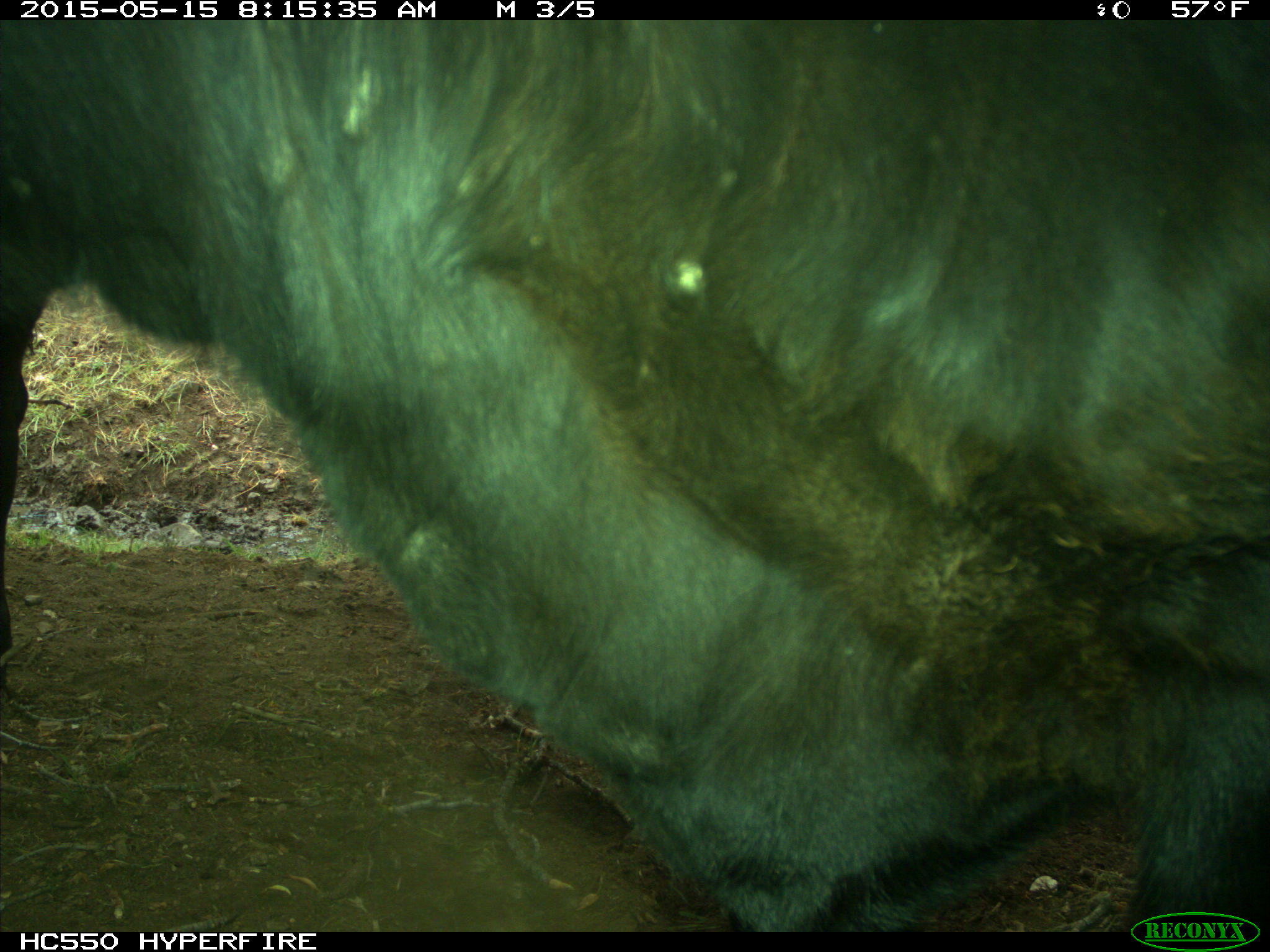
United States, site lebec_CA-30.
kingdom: Animalia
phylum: Chordata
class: Mammalia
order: Artiodactyla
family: Bovidae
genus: Bos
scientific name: Bos taurus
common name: domestic cow